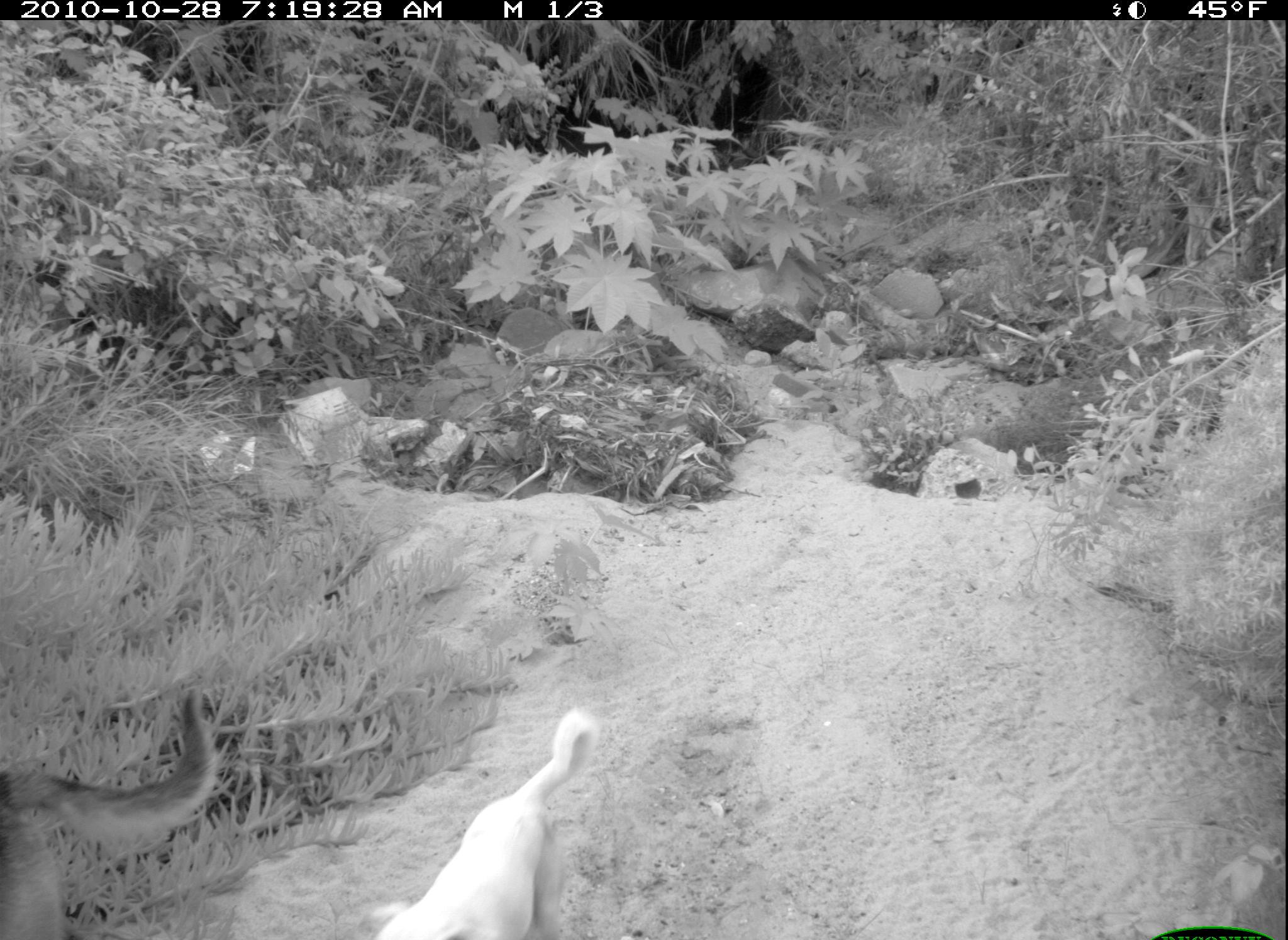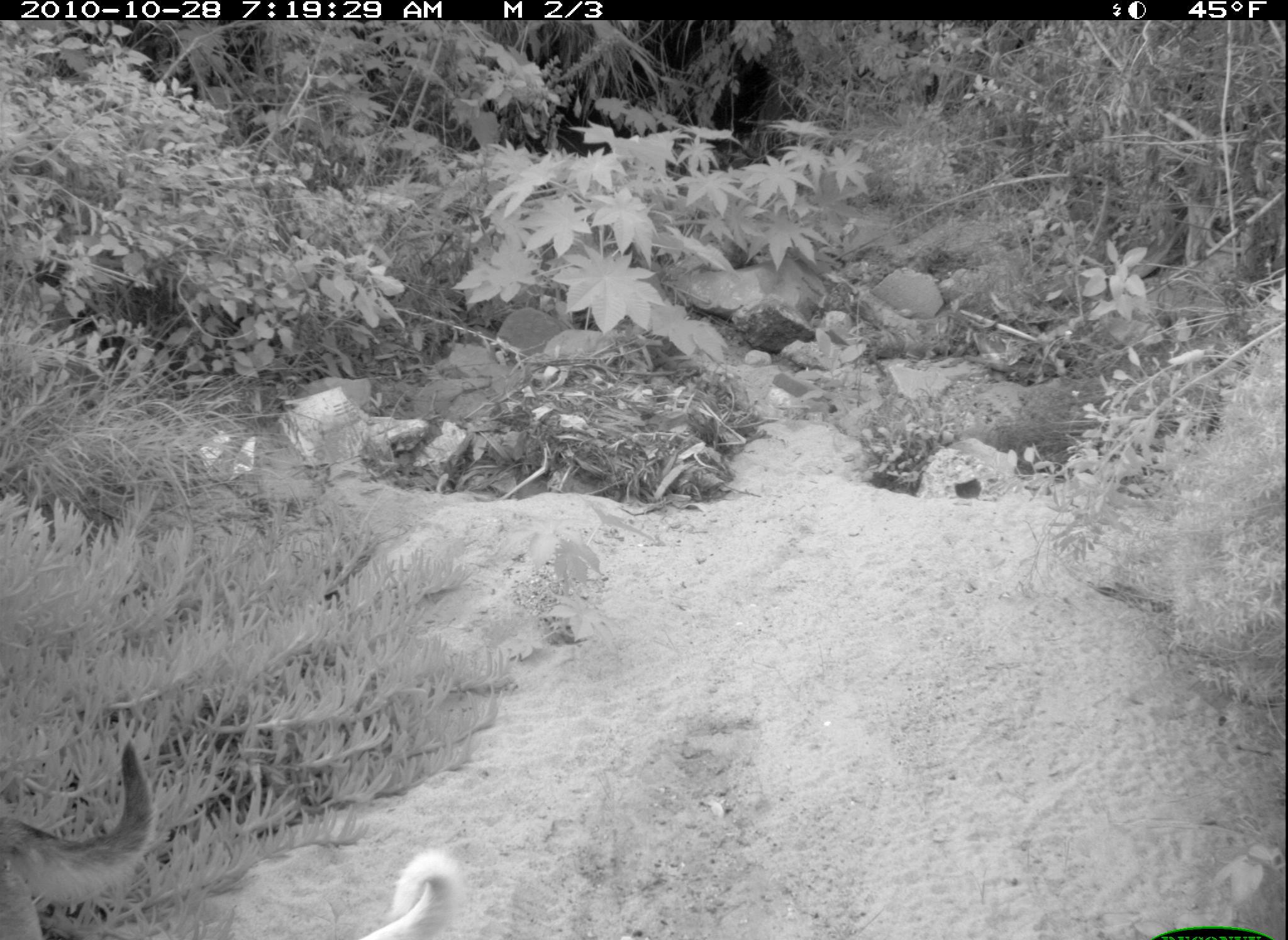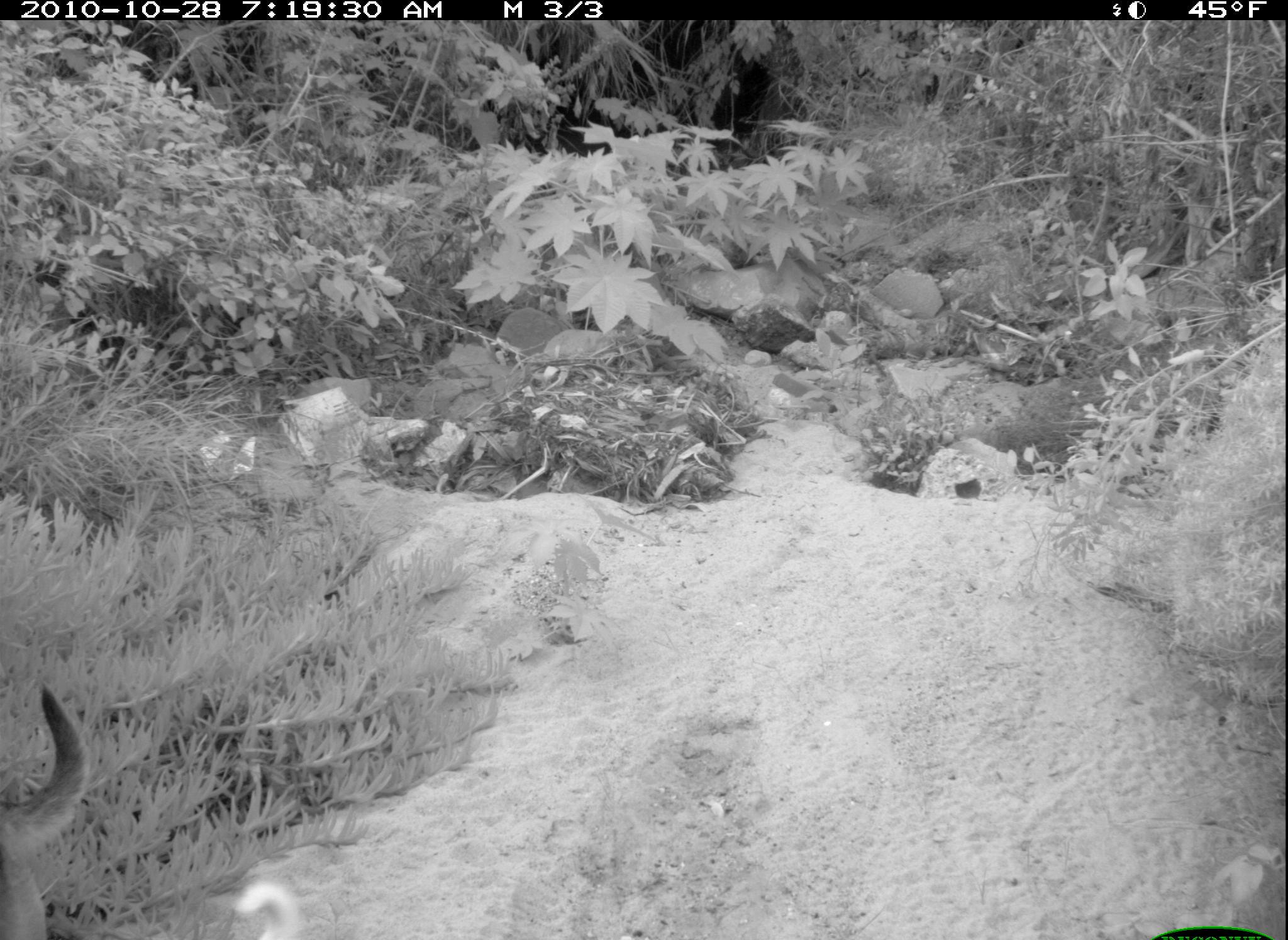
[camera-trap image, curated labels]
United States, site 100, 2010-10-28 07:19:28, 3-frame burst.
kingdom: Animalia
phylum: Chordata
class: Mammalia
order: Carnivora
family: Canidae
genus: Canis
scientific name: Canis familiaris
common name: domestic dog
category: dog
Dog (domestic dog) (Canis familiaris).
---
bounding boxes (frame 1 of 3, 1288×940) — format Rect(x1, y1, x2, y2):
dog: Rect(348, 691, 623, 940); Rect(0, 675, 232, 940)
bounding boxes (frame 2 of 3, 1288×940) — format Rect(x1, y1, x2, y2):
dog: Rect(2, 730, 177, 940); Rect(345, 849, 475, 937)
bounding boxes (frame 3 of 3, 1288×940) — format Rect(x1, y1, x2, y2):
dog: Rect(2, 680, 103, 931)